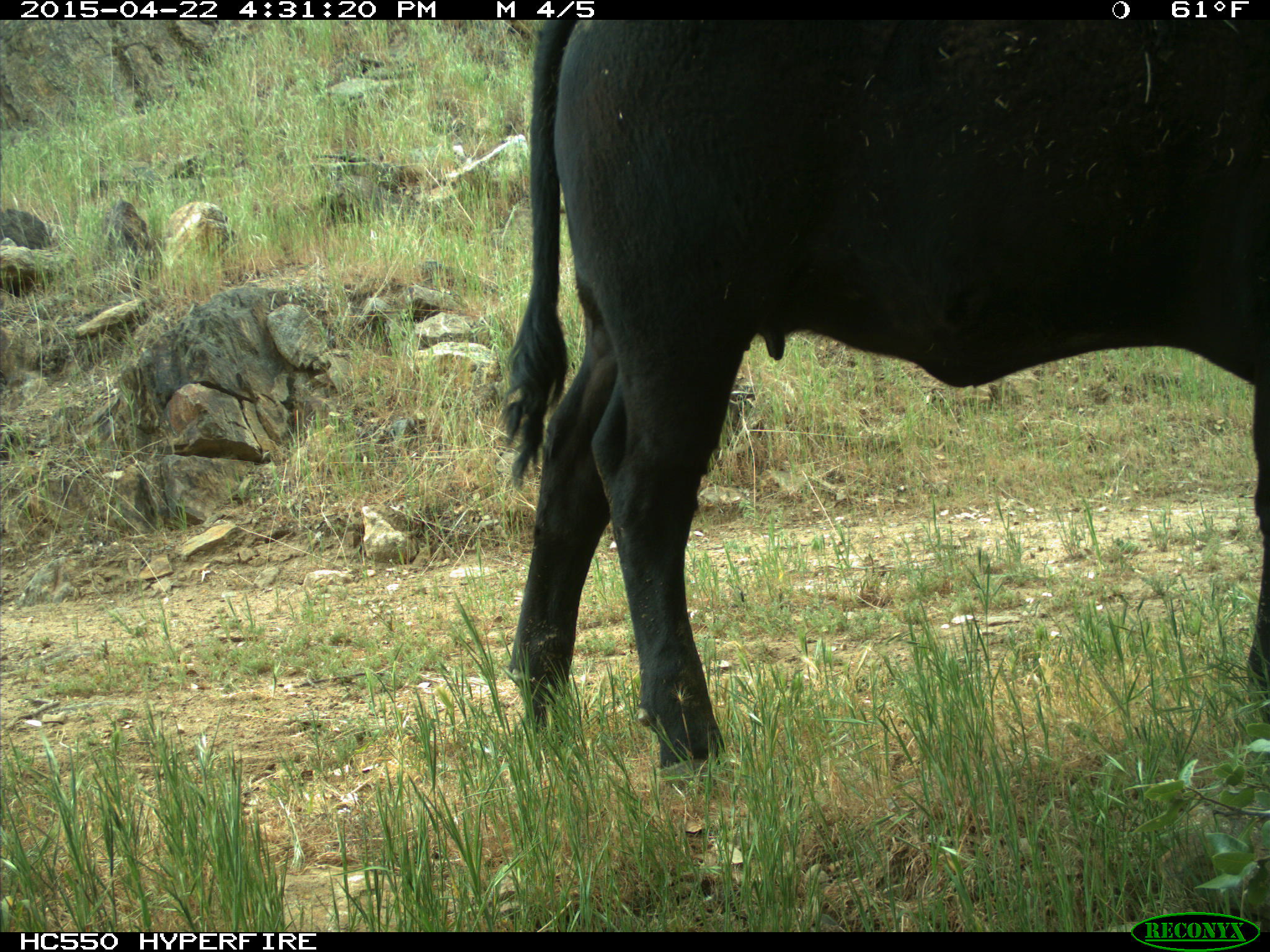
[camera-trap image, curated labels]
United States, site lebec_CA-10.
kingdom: Animalia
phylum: Chordata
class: Mammalia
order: Artiodactyla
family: Bovidae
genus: Bos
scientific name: Bos taurus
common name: domestic cow